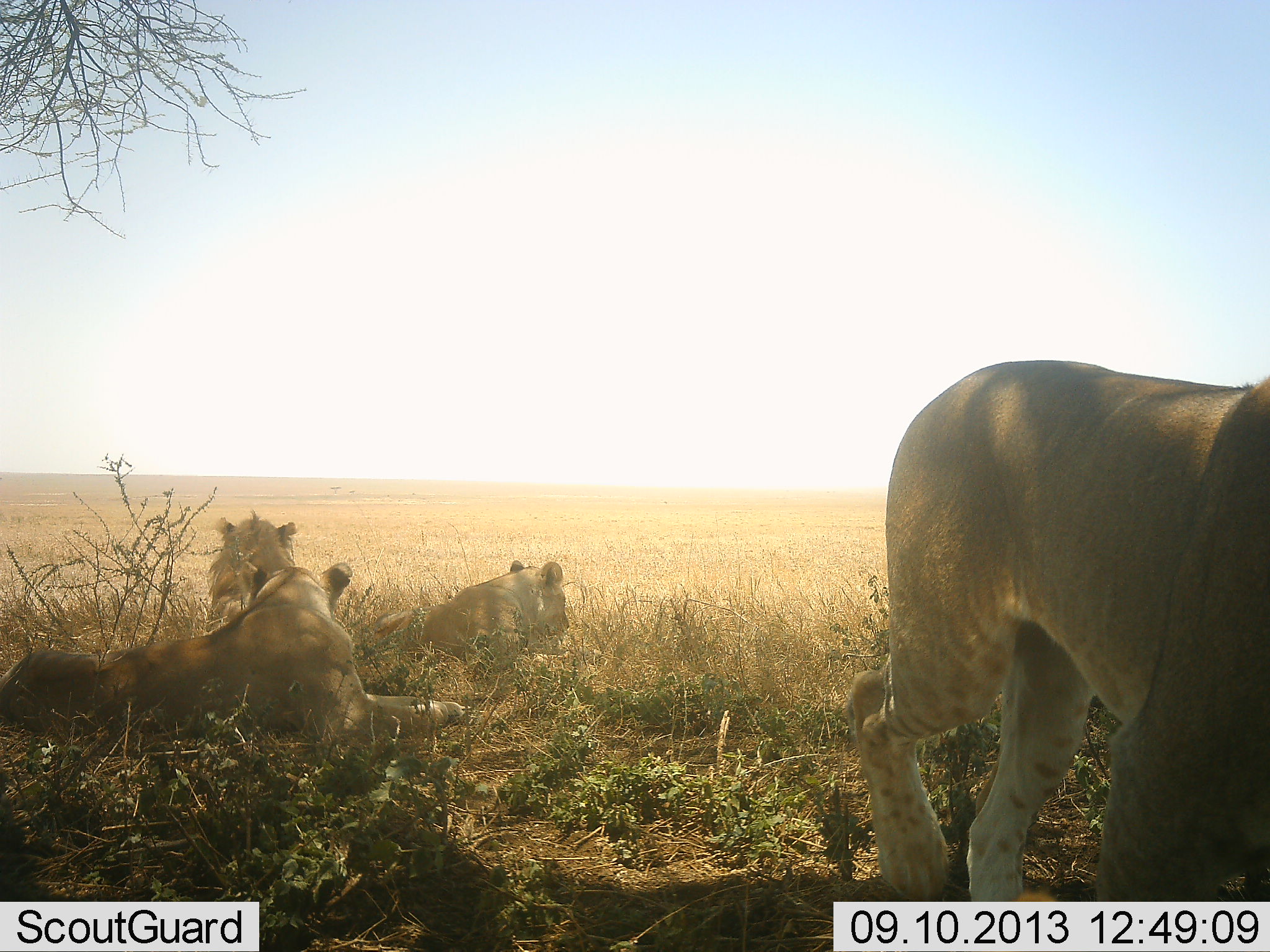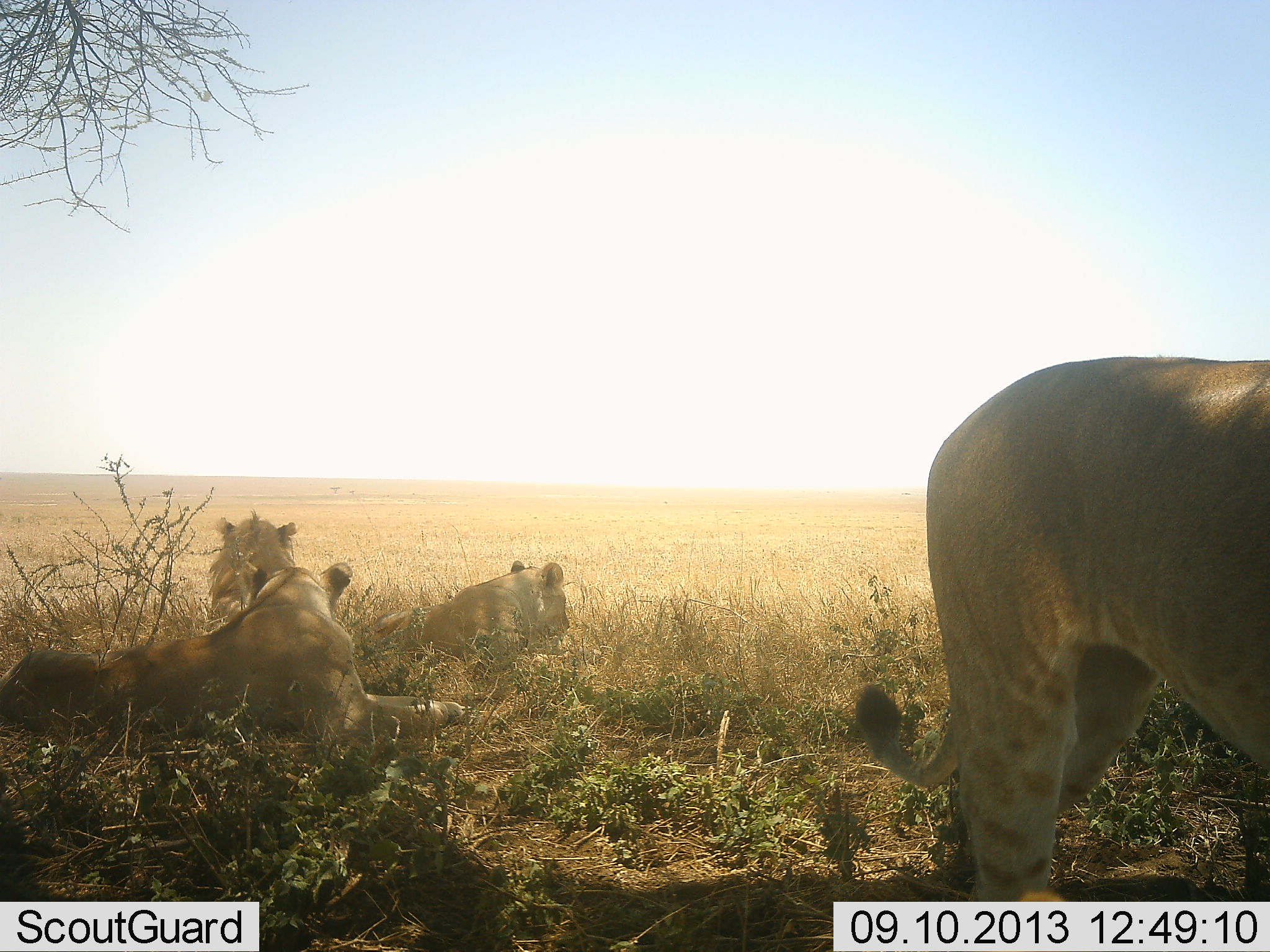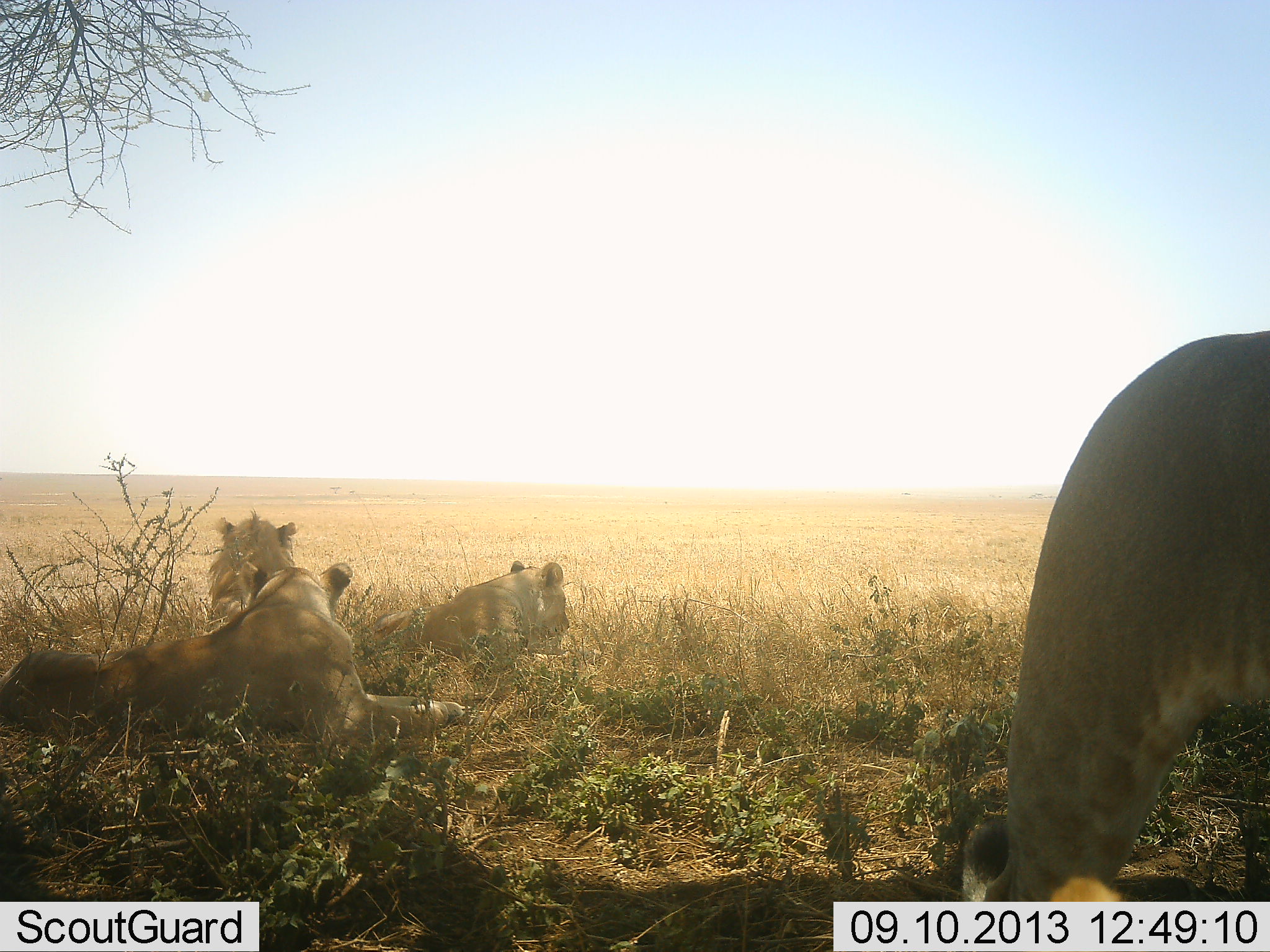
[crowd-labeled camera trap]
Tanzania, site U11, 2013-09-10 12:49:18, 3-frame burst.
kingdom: Animalia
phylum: Chordata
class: Mammalia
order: Carnivora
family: Felidae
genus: Panthera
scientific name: Panthera leo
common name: lion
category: lionfemale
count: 3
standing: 38%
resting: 100%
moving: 56%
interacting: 6%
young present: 6%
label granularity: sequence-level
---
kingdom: Animalia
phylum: Chordata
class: Mammalia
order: Carnivora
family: Felidae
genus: Panthera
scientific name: Panthera leo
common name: lion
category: lionmale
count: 1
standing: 0%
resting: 100%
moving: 0%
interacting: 0%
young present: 0%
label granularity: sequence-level